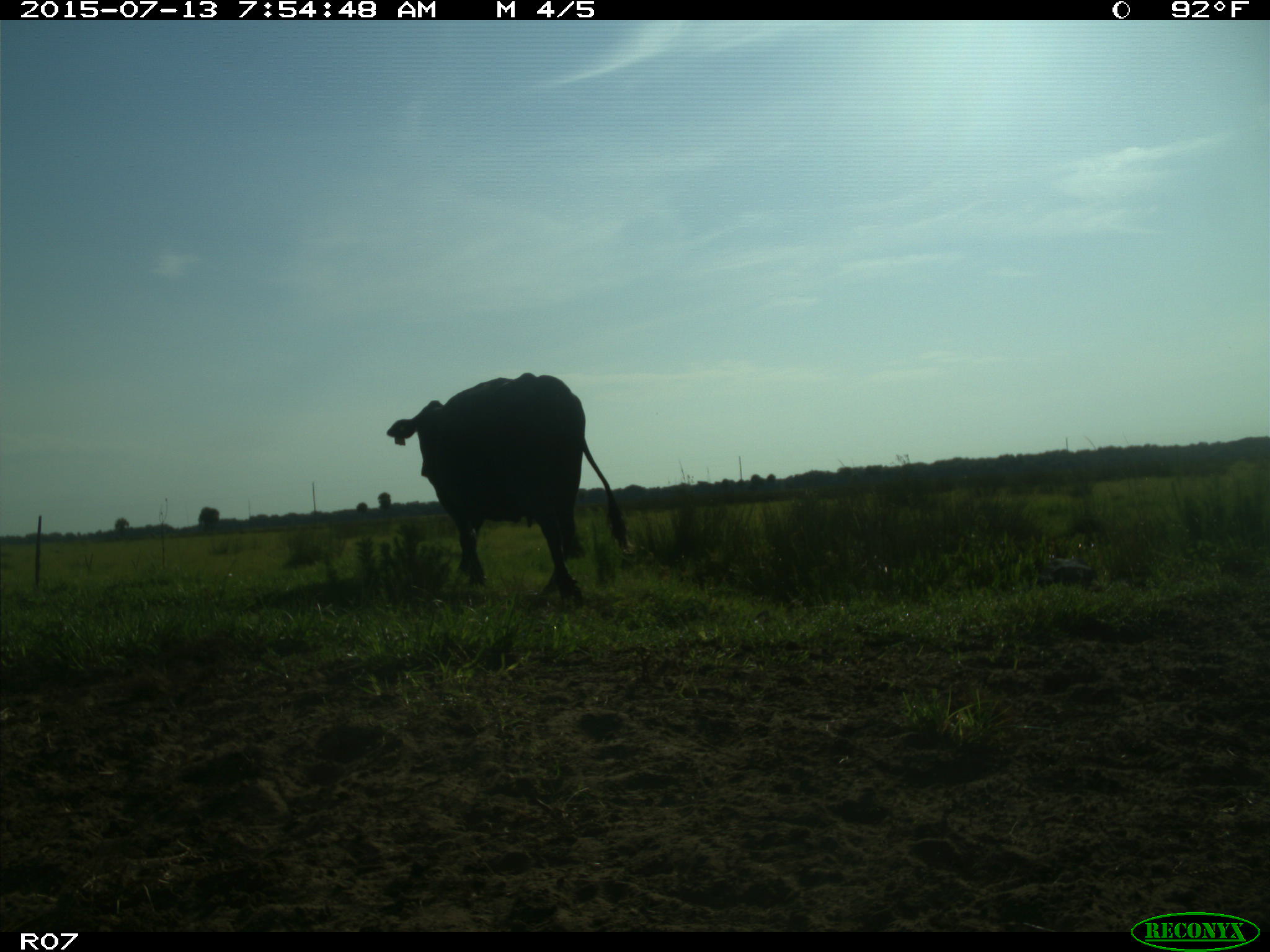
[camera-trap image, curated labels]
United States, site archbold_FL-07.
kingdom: Animalia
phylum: Chordata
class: Mammalia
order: Artiodactyla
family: Bovidae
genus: Bos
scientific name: Bos taurus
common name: domestic cow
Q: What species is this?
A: Bos taurus (domestic cow).